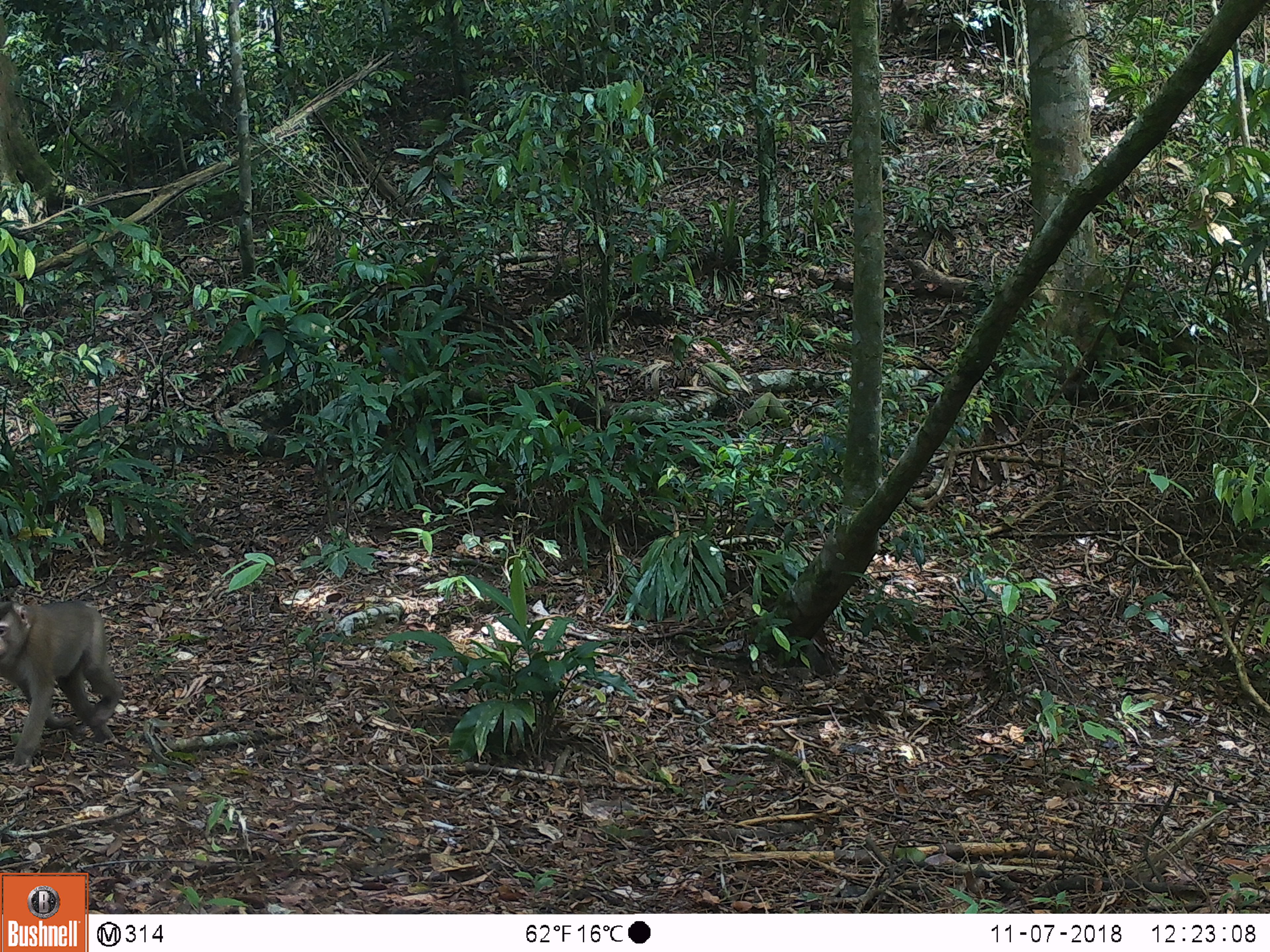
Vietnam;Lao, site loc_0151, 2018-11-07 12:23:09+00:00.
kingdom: Animalia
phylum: Chordata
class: Mammalia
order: Primates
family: Cercopithecidae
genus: Macaca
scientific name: Macaca nemestrina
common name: pig-tailed macaque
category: pig tailed macaque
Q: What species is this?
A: Pig tailed macaque (pig-tailed macaque) (Macaca nemestrina).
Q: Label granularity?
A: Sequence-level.